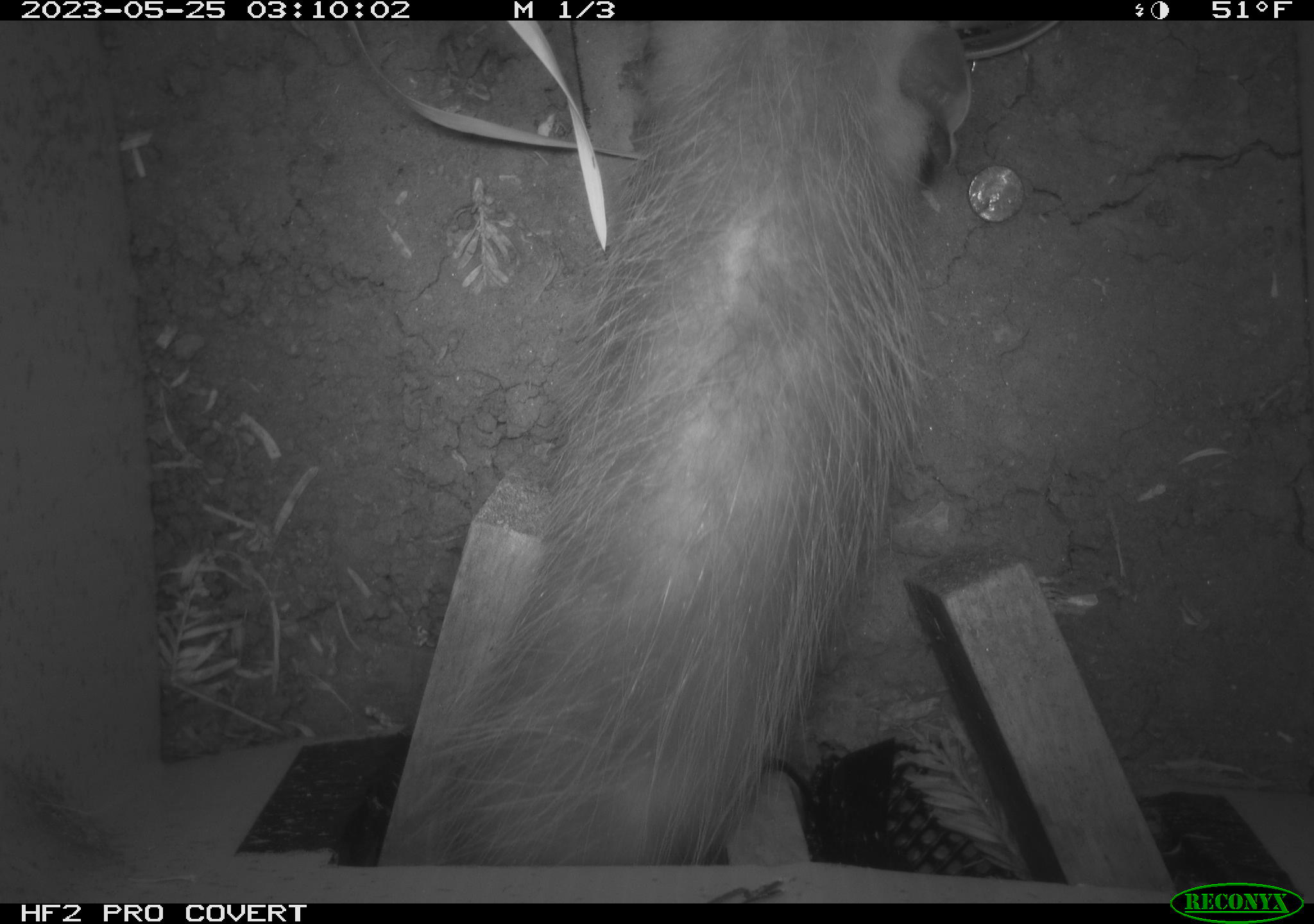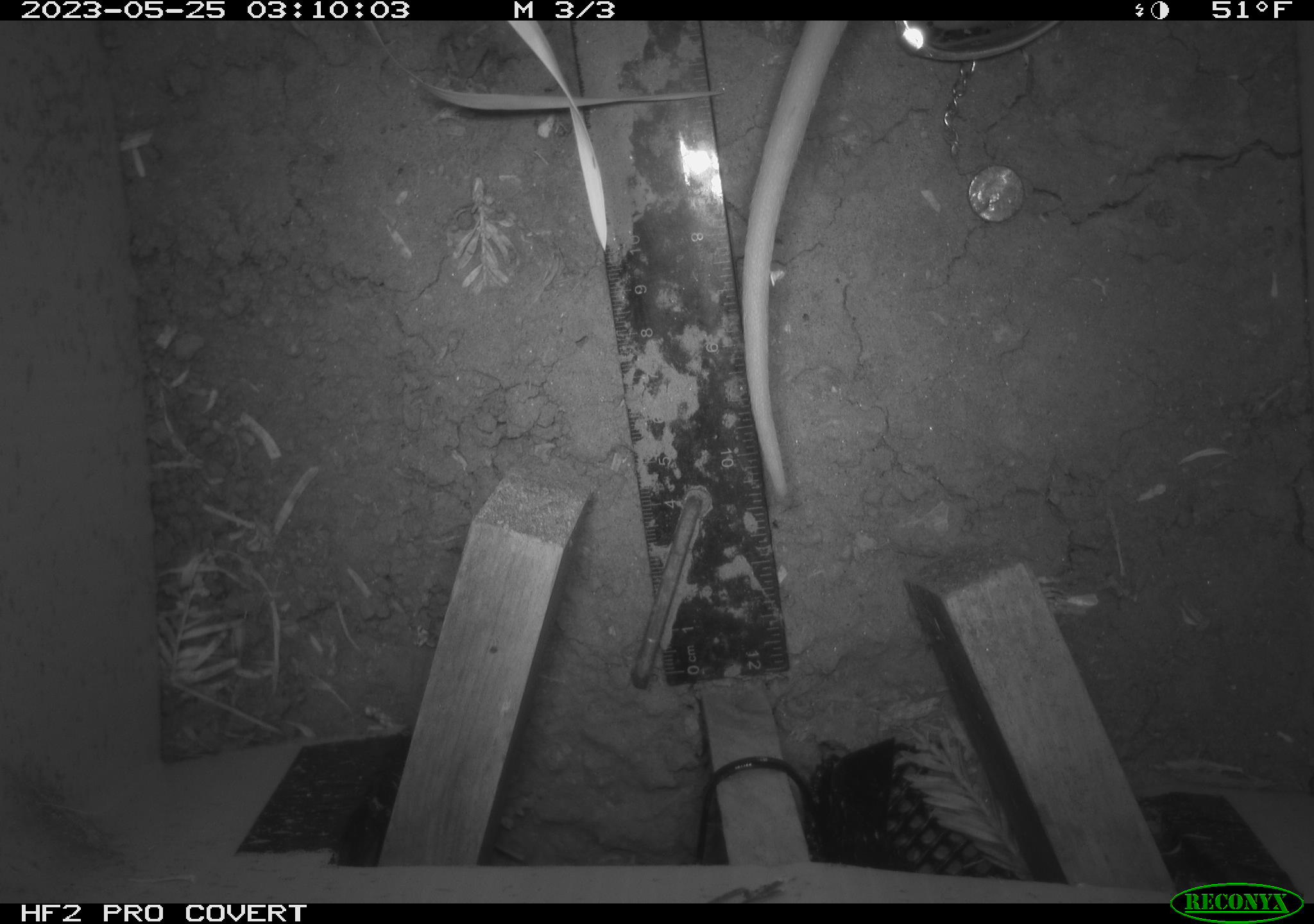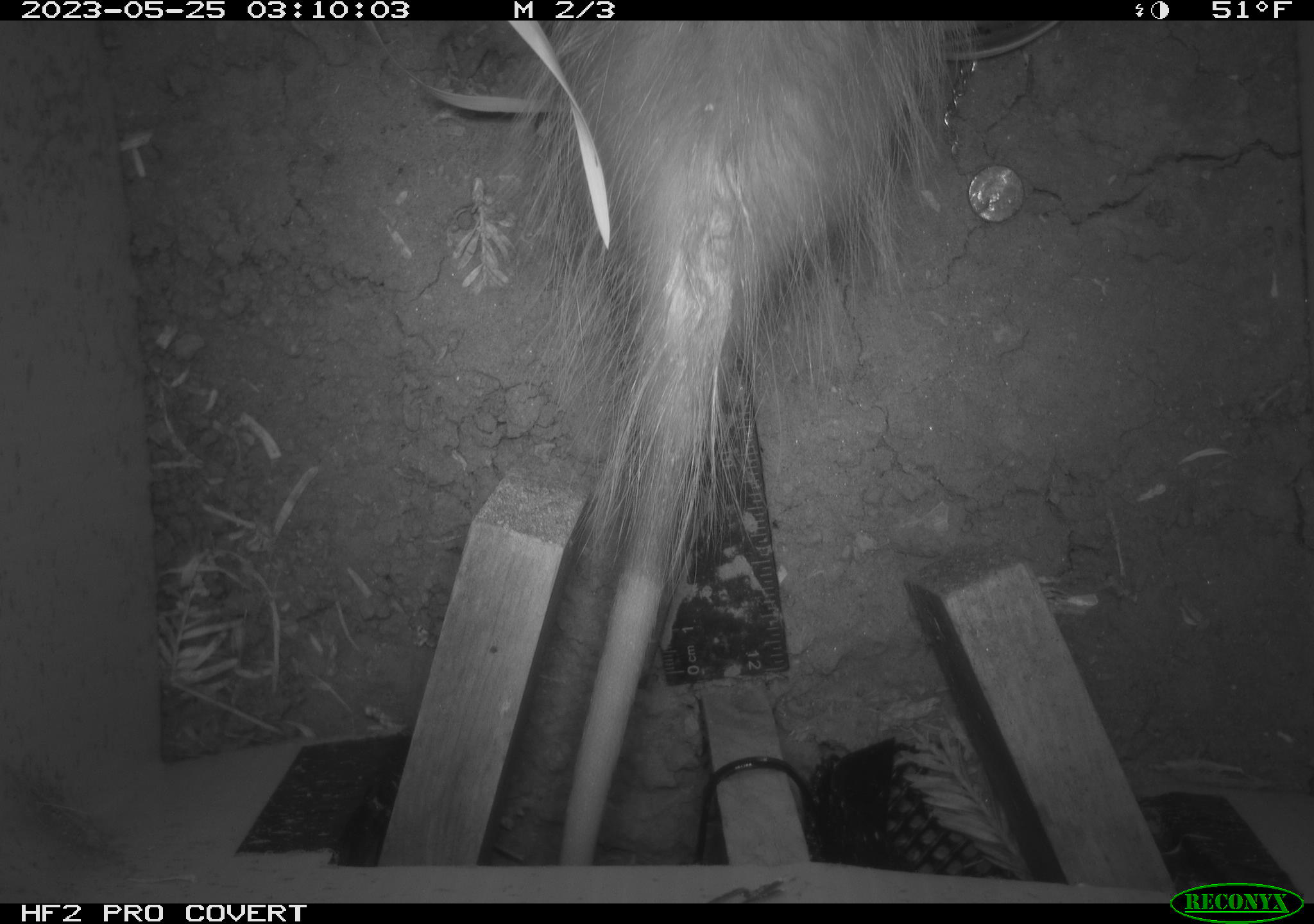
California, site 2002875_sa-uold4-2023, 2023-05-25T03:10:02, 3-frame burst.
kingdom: Animalia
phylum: Chordata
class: Mammalia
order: Didelphimorphia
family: Didelphidae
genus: Didelphis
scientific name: Didelphis virginiana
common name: virginia opossum